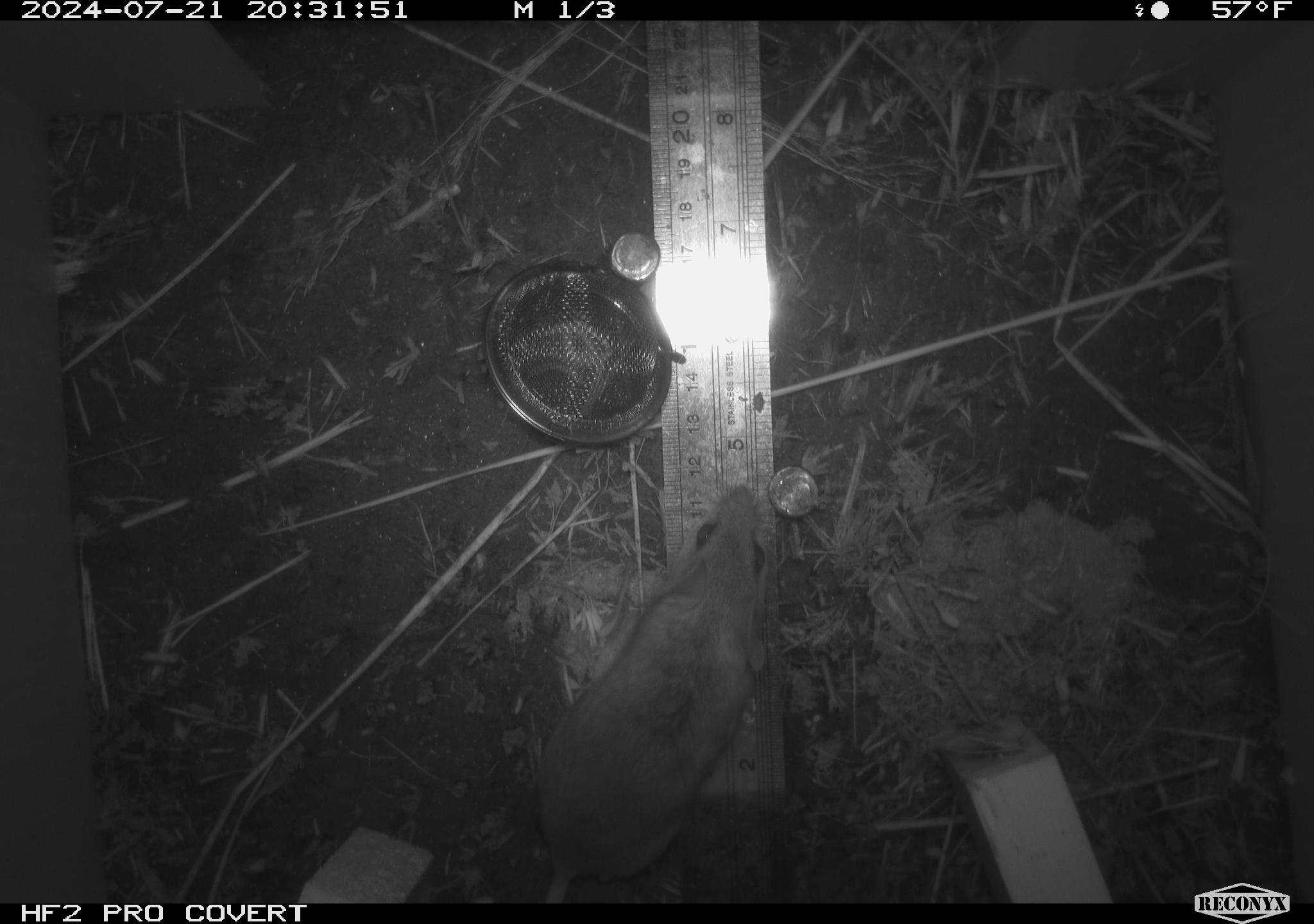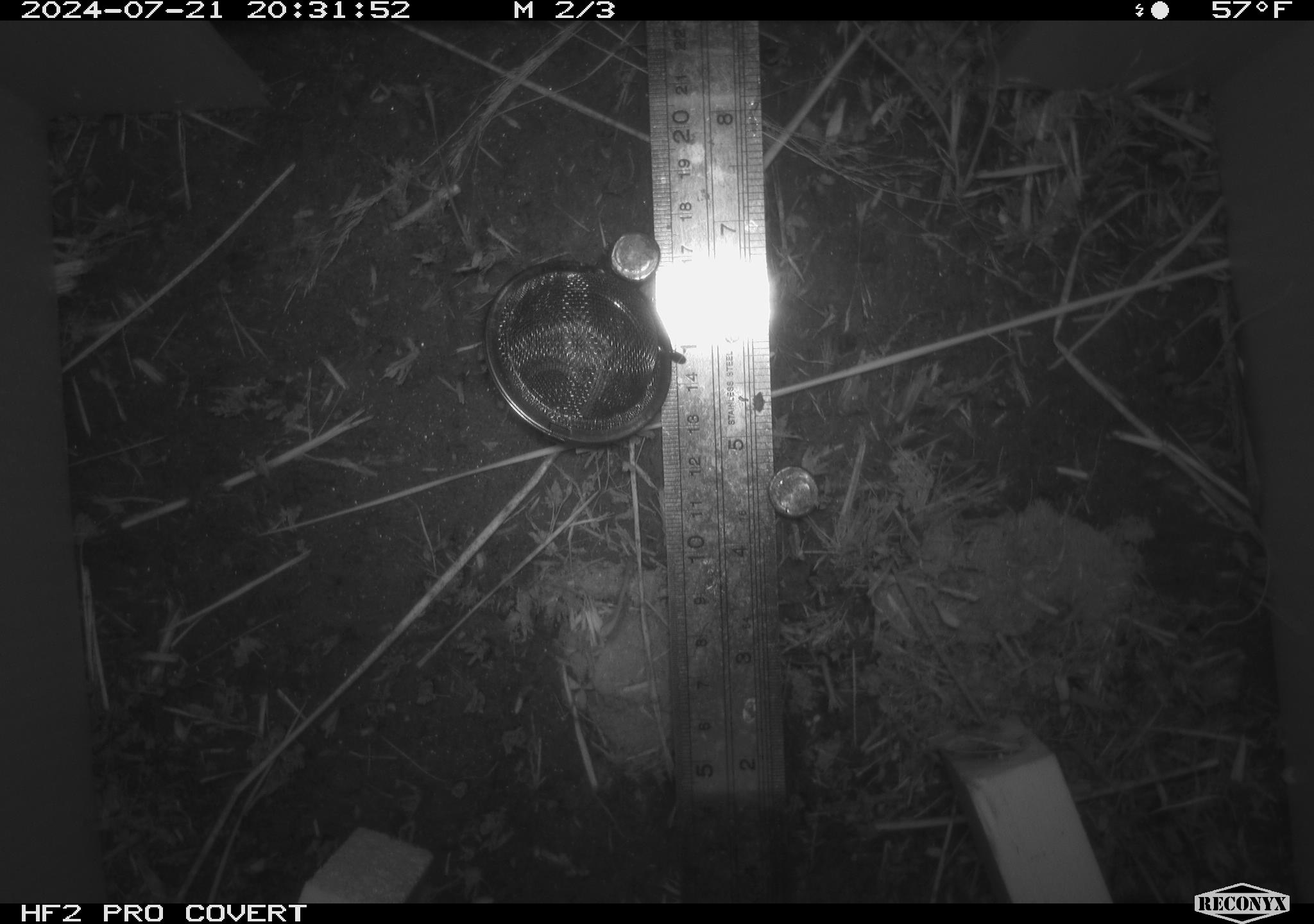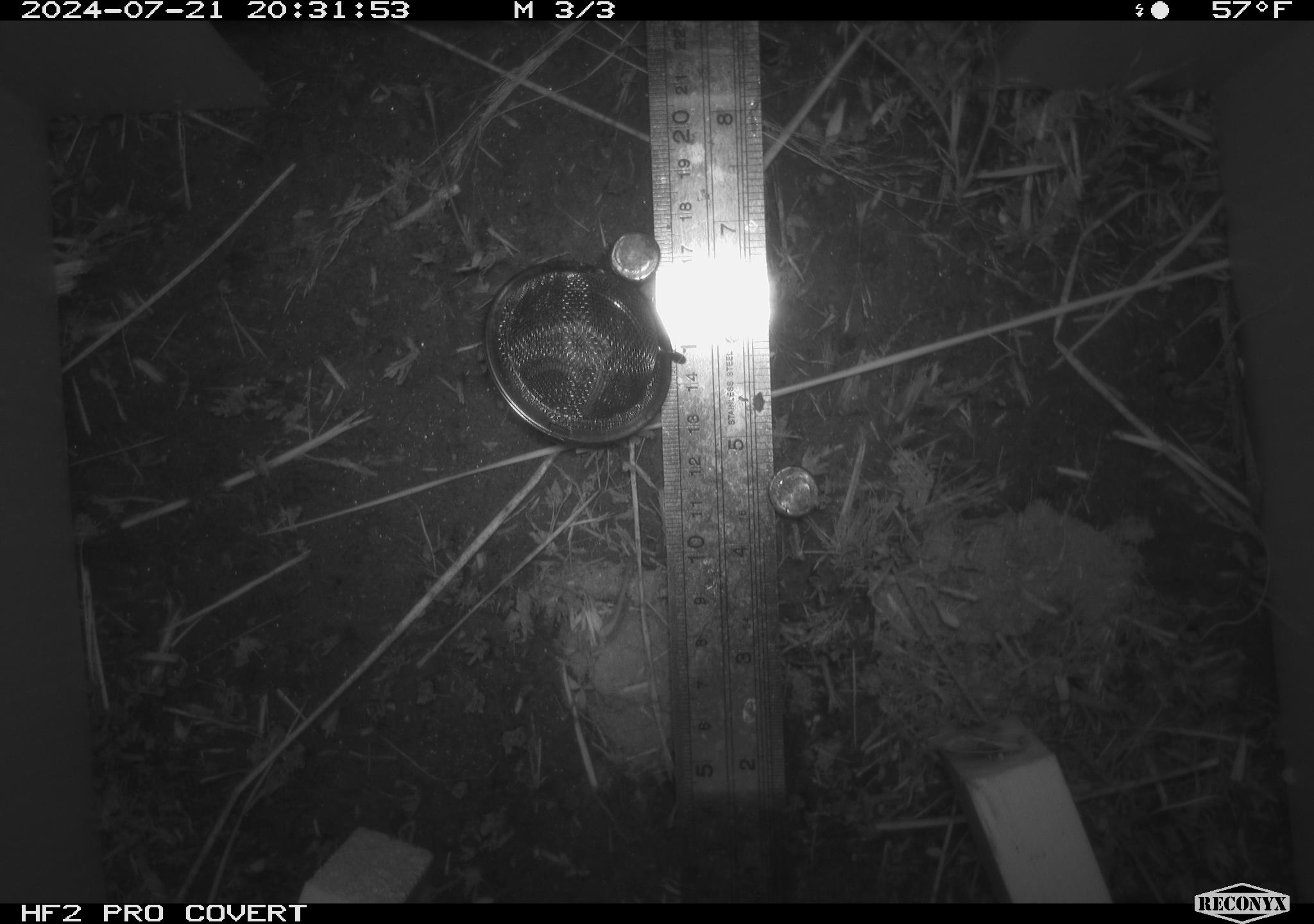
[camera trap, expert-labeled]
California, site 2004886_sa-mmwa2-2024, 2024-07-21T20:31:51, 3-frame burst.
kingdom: Animalia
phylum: Chordata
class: Mammalia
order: Rodentia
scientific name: Rodentia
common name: mouse species